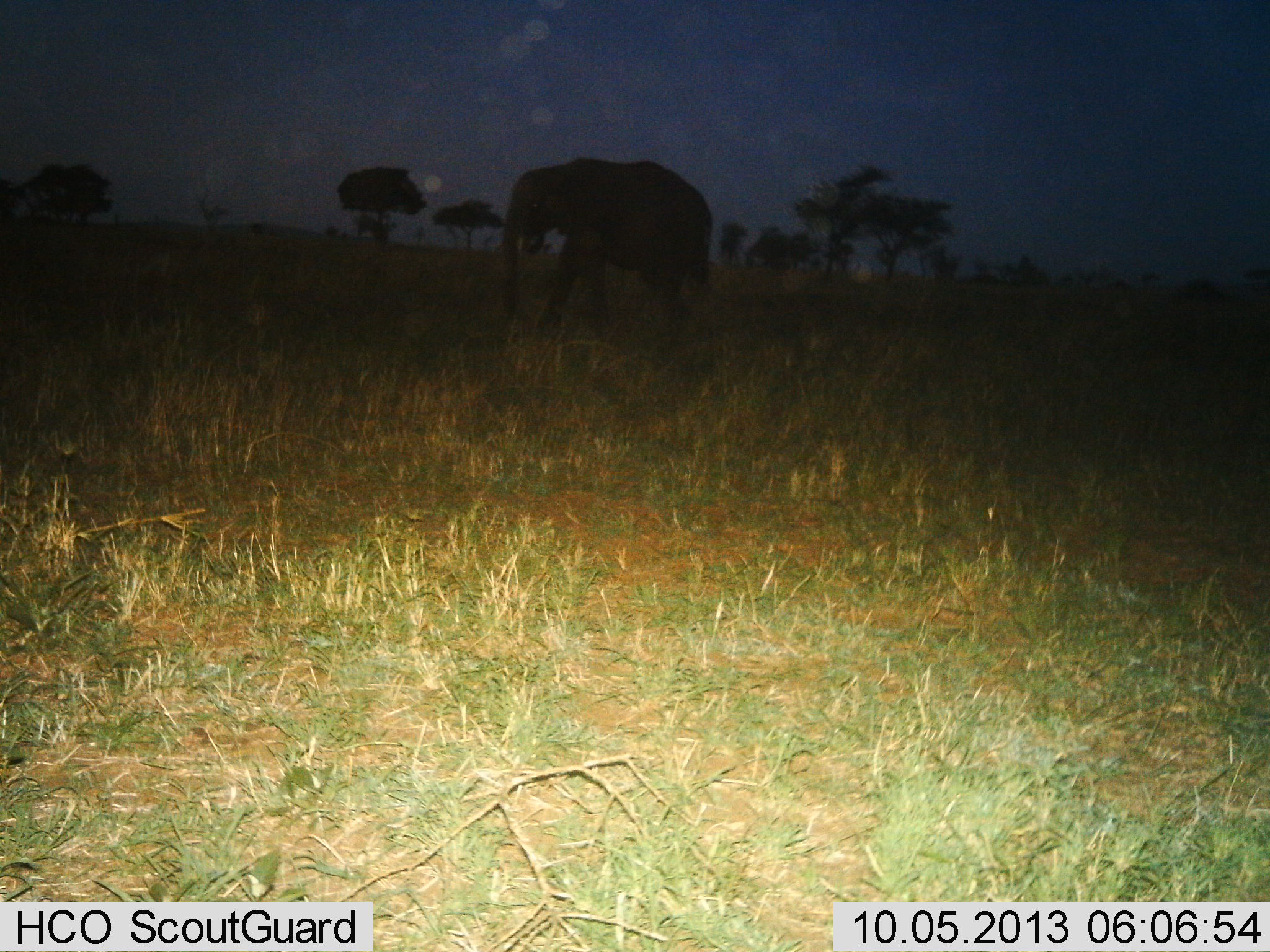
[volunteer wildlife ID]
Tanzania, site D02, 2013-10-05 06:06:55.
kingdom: Animalia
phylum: Chordata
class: Mammalia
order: Proboscidea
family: Elephantidae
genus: Loxodonta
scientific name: Loxodonta africana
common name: african bush elephant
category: elephant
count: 1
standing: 10%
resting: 0%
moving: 90%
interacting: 0%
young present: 0%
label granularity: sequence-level